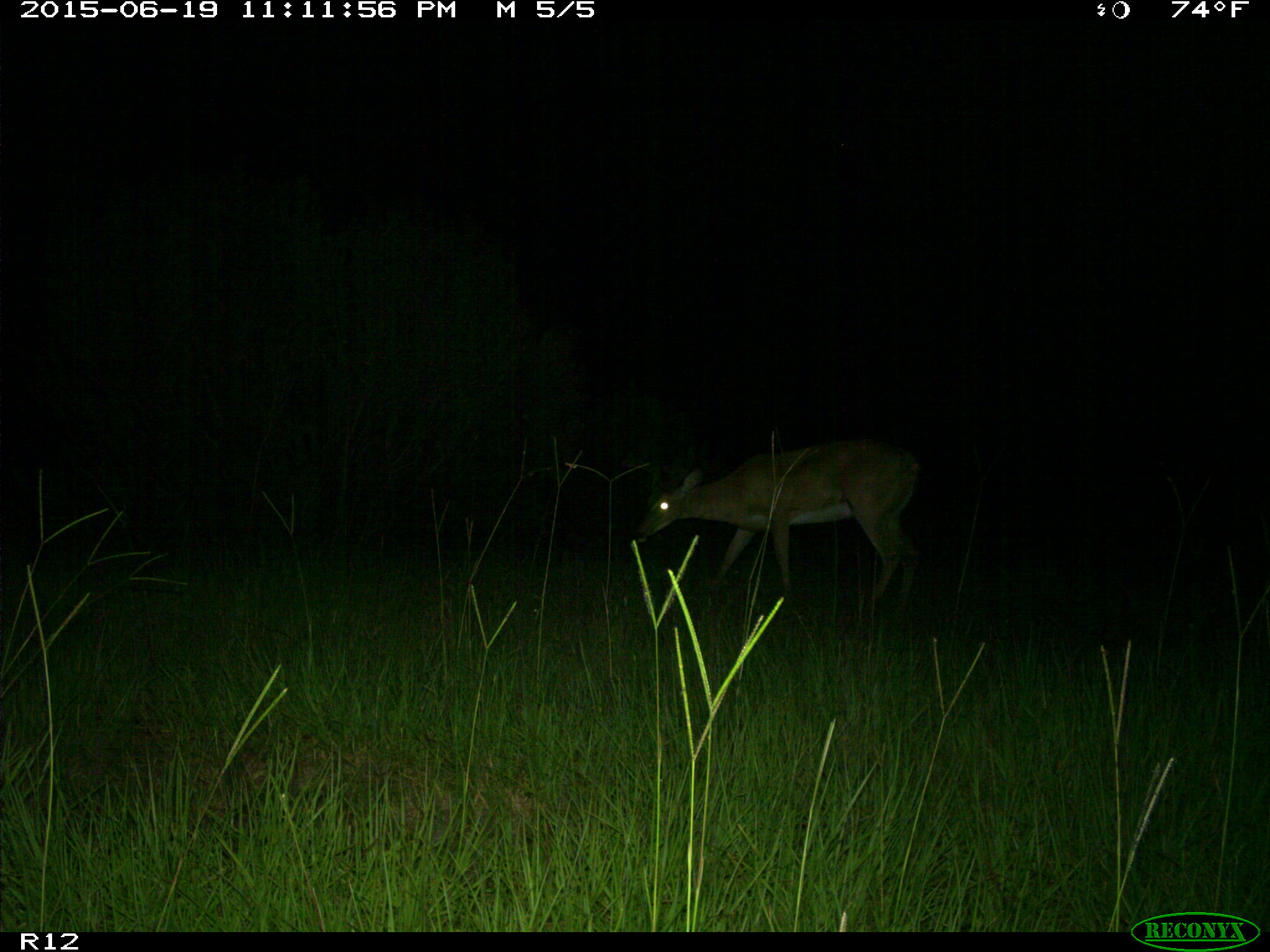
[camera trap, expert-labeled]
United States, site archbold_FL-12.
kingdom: Animalia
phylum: Chordata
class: Mammalia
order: Artiodactyla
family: Cervidae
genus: Odocoileus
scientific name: Odocoileus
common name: deer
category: unidentified deer